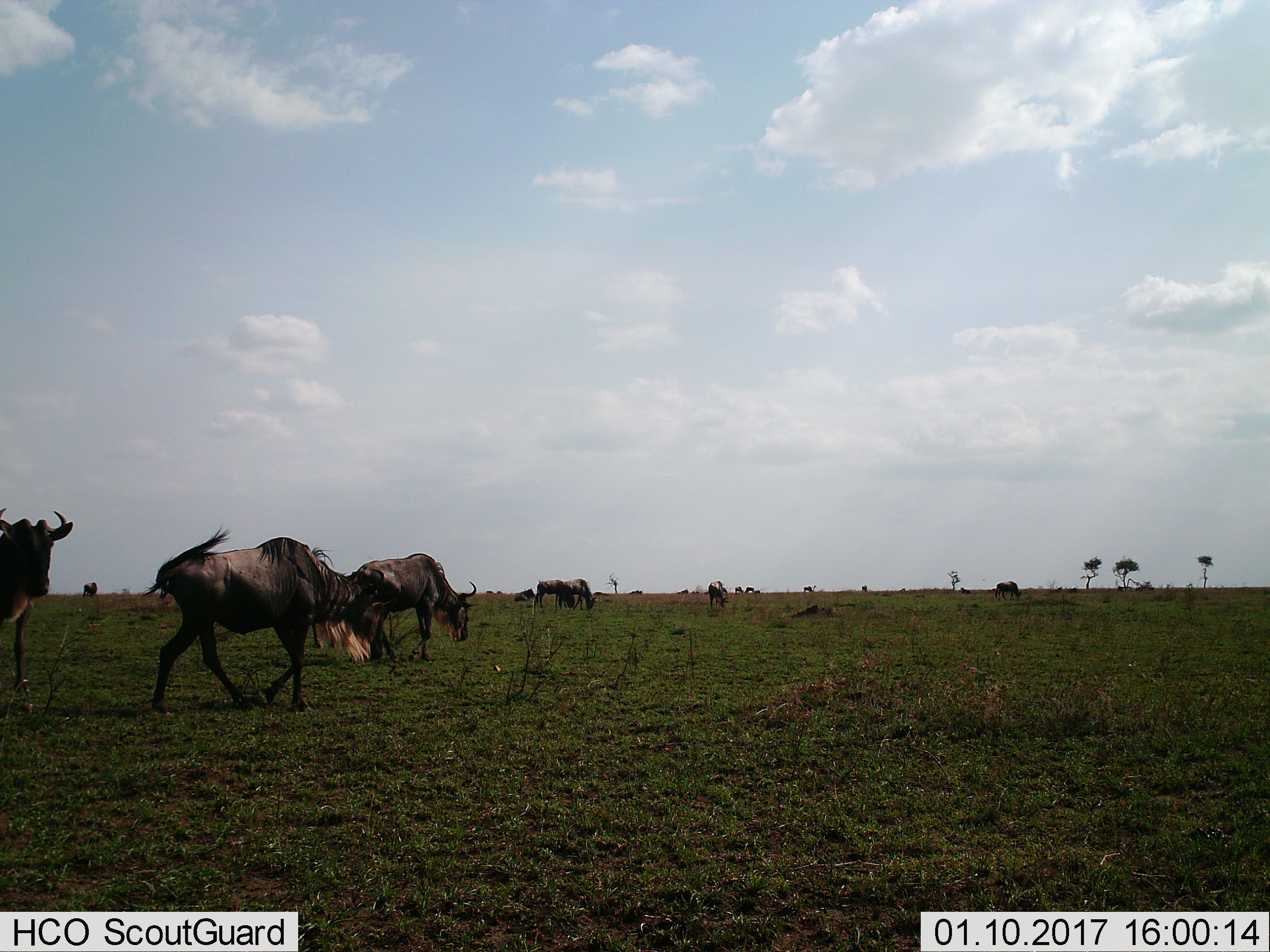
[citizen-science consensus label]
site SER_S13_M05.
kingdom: Animalia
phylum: Chordata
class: Mammalia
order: Artiodactyla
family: Bovidae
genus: Connochaetes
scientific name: Connochaetes taurinus taurinus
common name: blue wildebeest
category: wildebeestblue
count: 11-50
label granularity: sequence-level